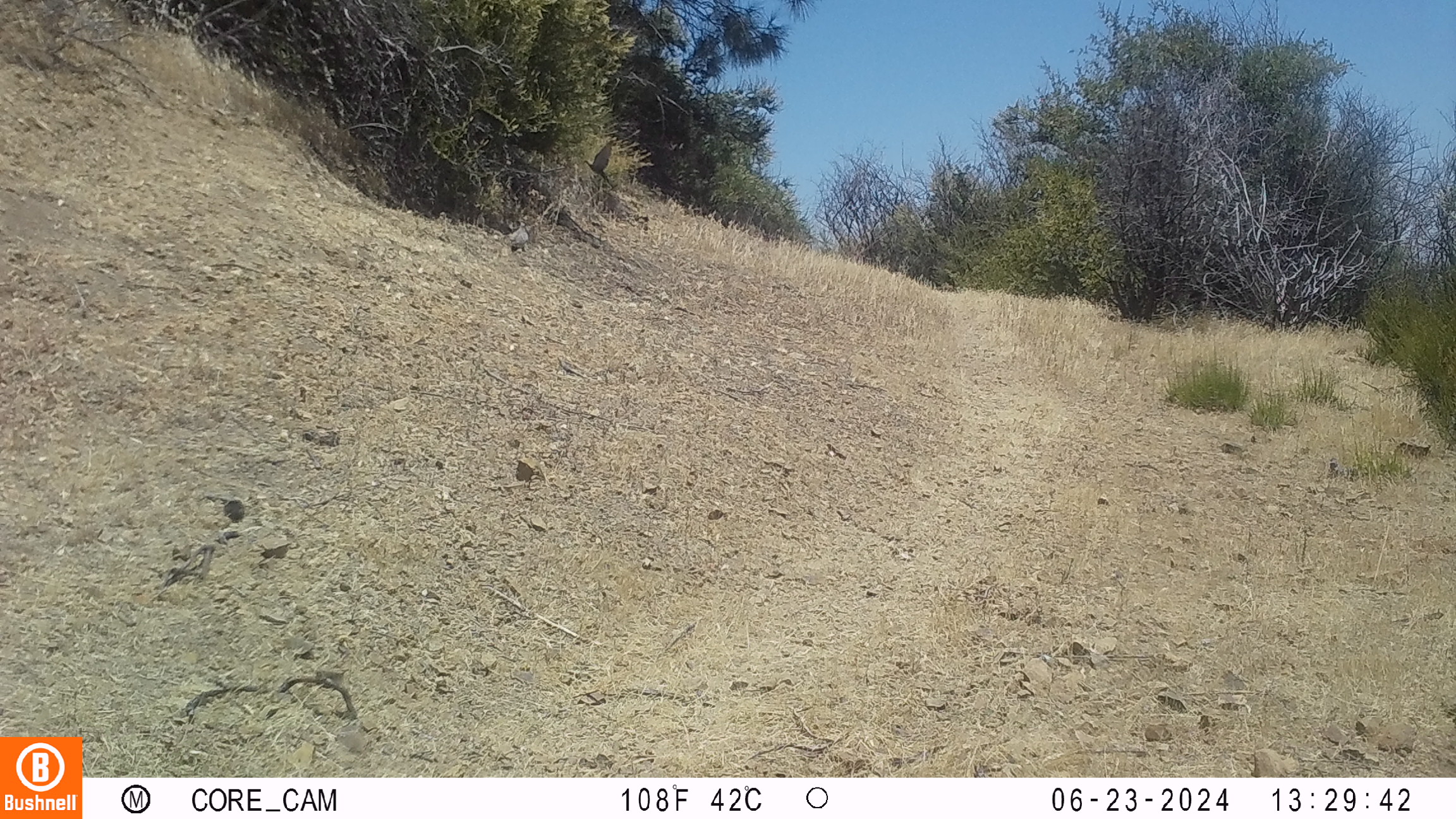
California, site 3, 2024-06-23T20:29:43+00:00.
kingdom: Animalia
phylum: Chordata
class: Aves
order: Columbiformes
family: Columbidae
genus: Zenaida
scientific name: Zenaida macroura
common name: mourning dove